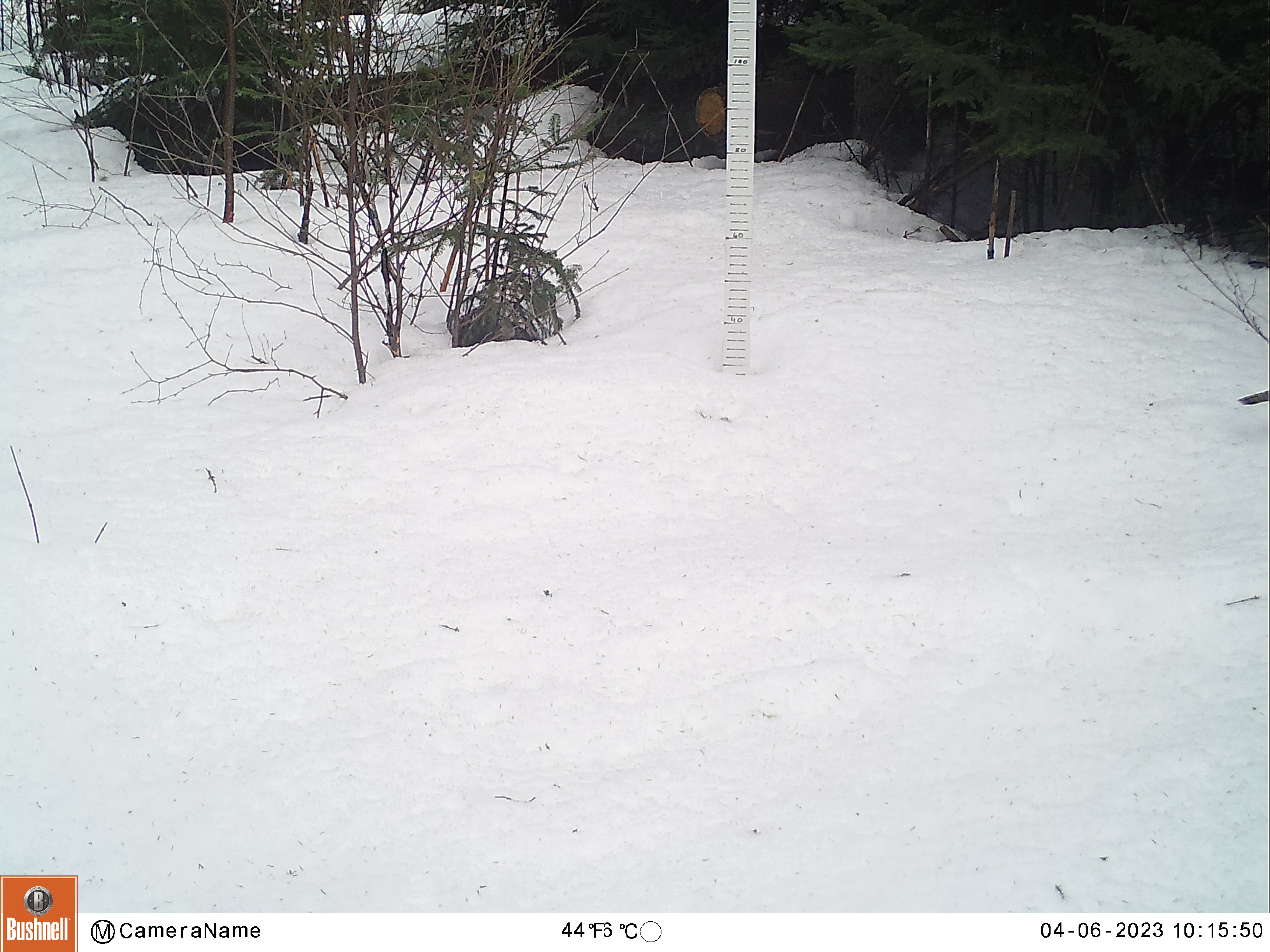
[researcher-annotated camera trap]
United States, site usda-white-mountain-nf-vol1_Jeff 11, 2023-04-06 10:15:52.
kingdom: Animalia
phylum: Chordata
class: Aves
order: Galliformes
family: Phasianidae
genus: Bonasa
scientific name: Bonasa umbellus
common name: ruffed grouse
Ruffed grouse (Bonasa umbellus).